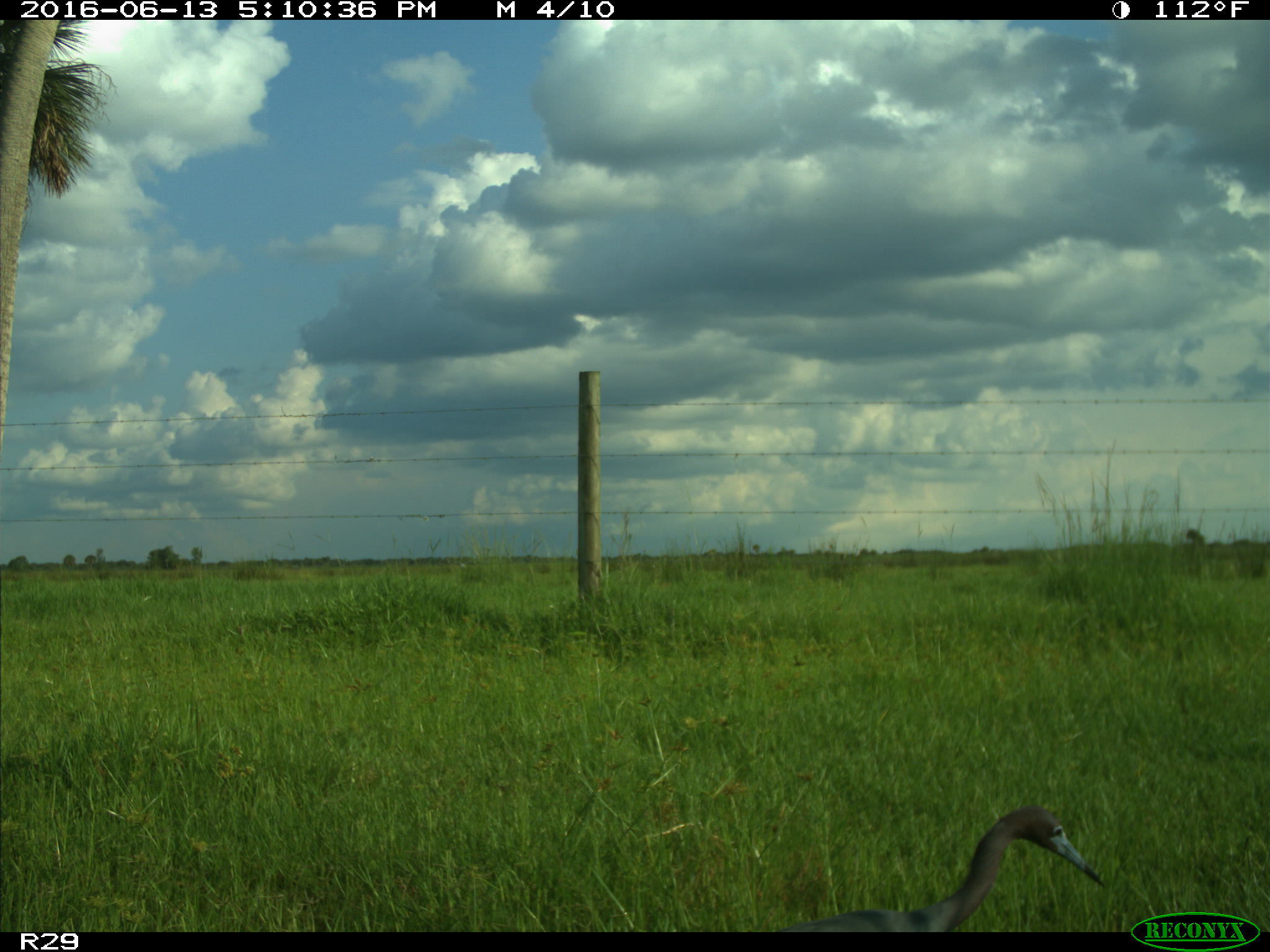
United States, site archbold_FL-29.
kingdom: Animalia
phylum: Chordata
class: Aves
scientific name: Aves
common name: birds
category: unidentified bird